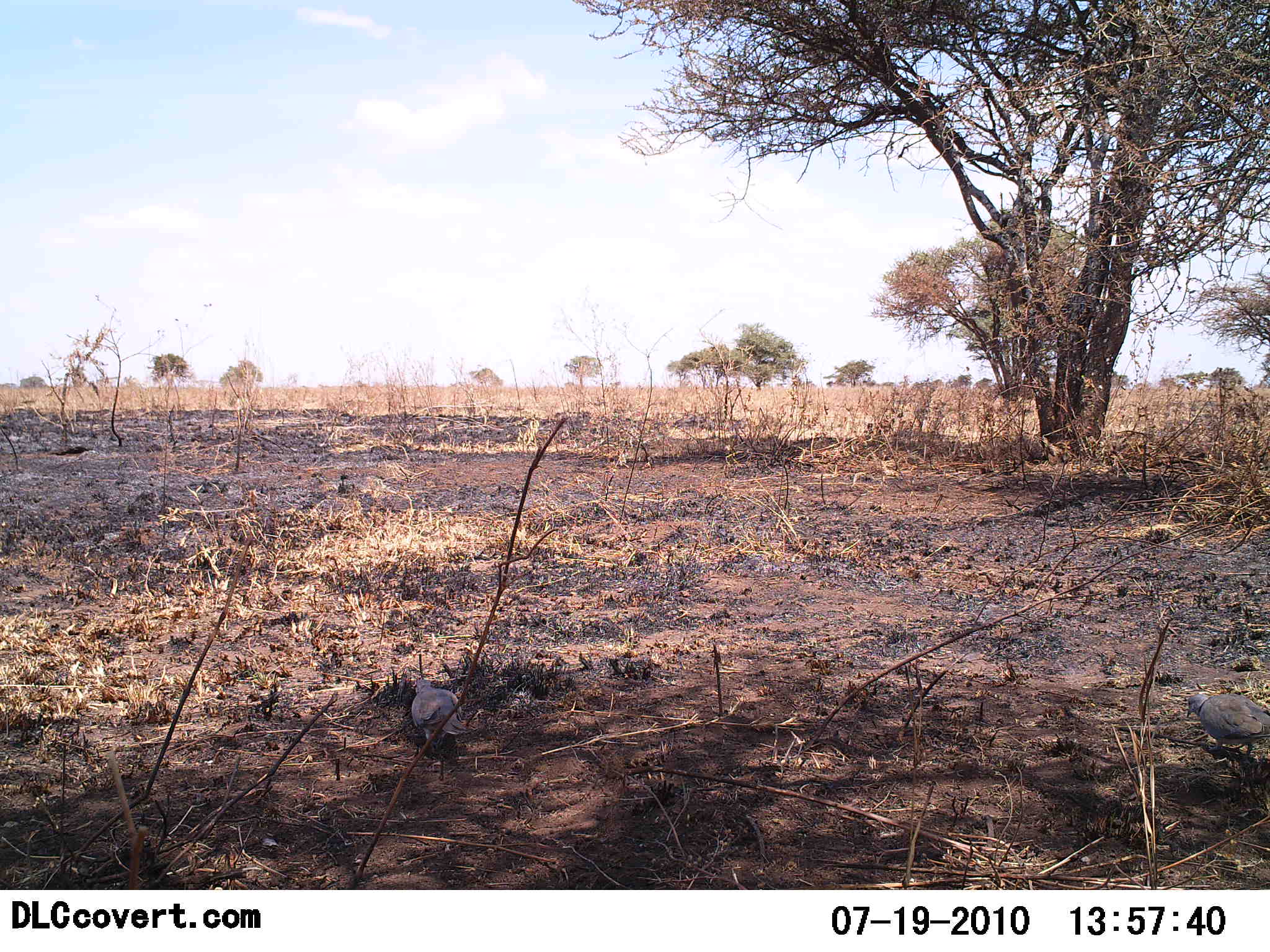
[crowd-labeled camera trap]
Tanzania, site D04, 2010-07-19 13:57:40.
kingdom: Animalia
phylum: Chordata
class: Aves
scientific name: Aves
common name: bird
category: otherbird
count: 1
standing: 62%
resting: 0%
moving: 15%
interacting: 0%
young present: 0%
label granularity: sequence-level